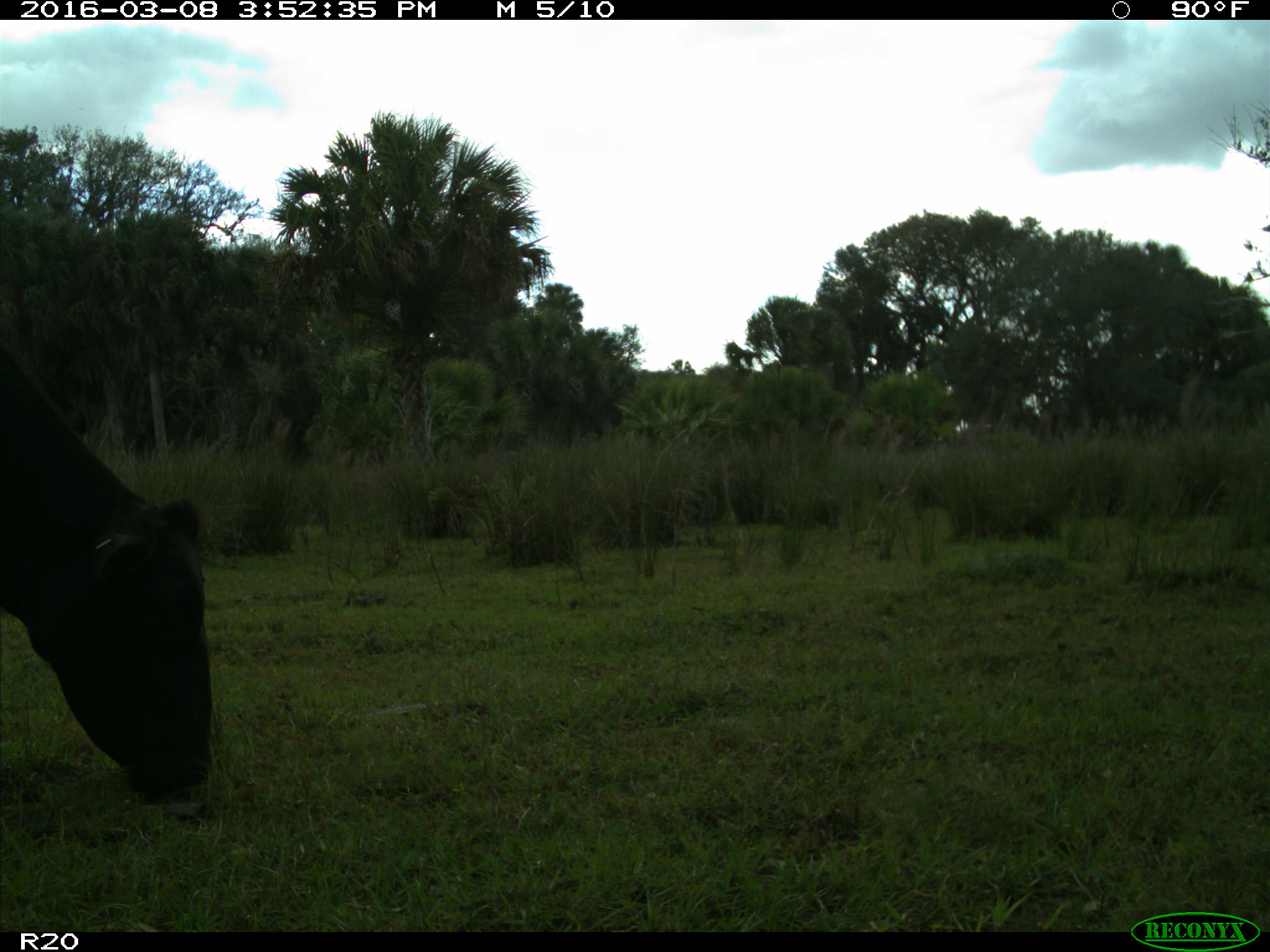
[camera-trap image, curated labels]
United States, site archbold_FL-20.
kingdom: Animalia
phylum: Chordata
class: Mammalia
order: Artiodactyla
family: Bovidae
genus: Bos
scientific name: Bos taurus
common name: domestic cow